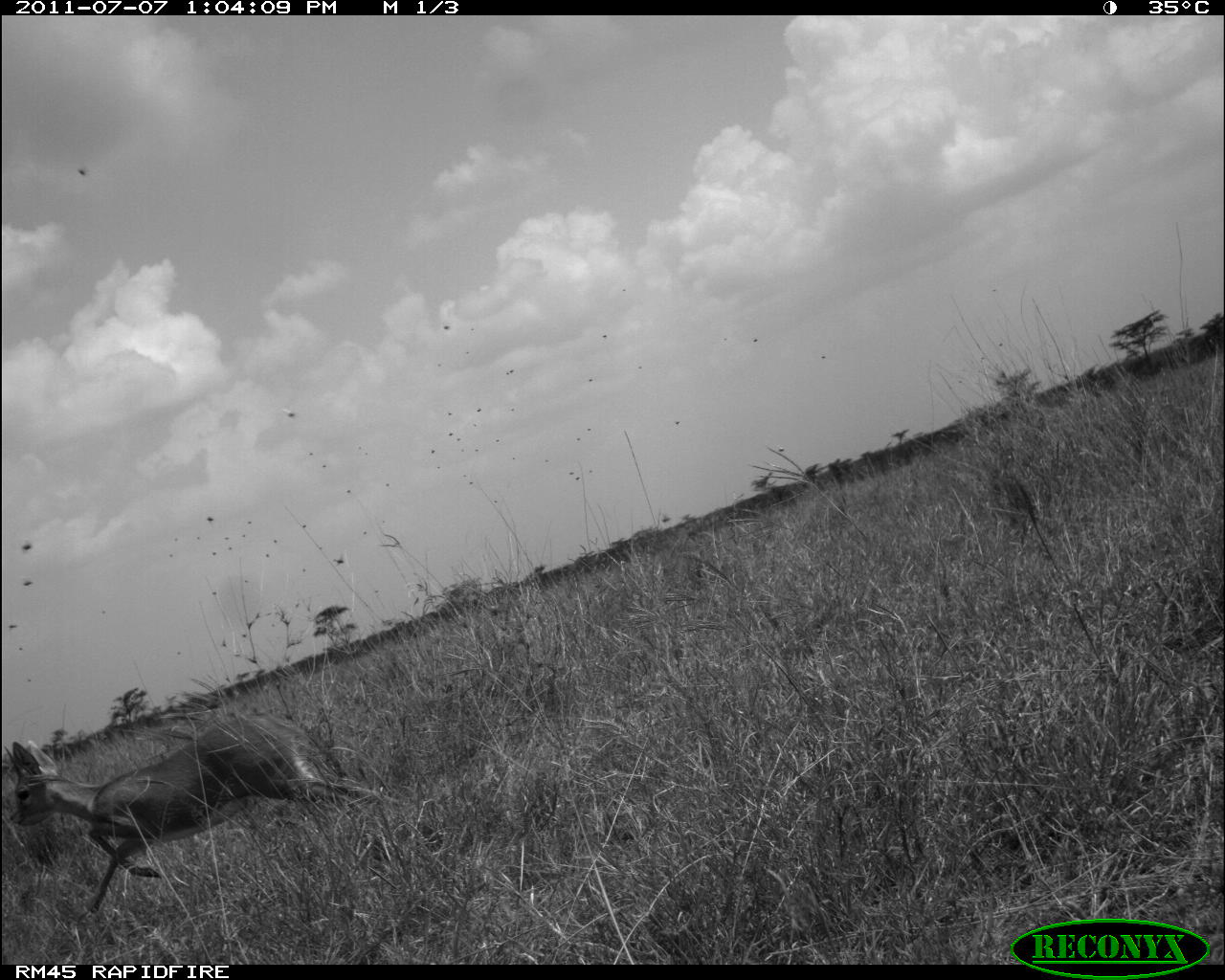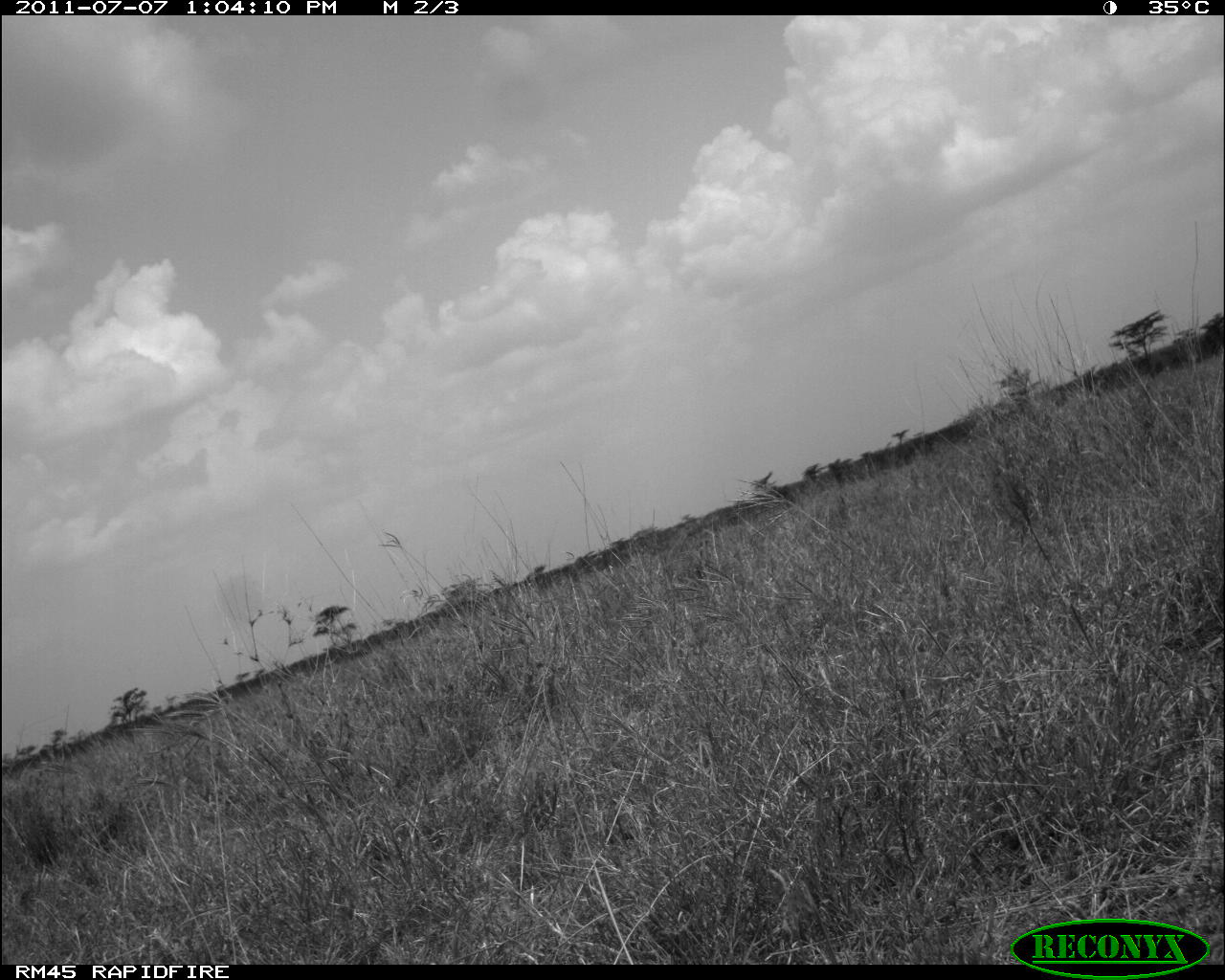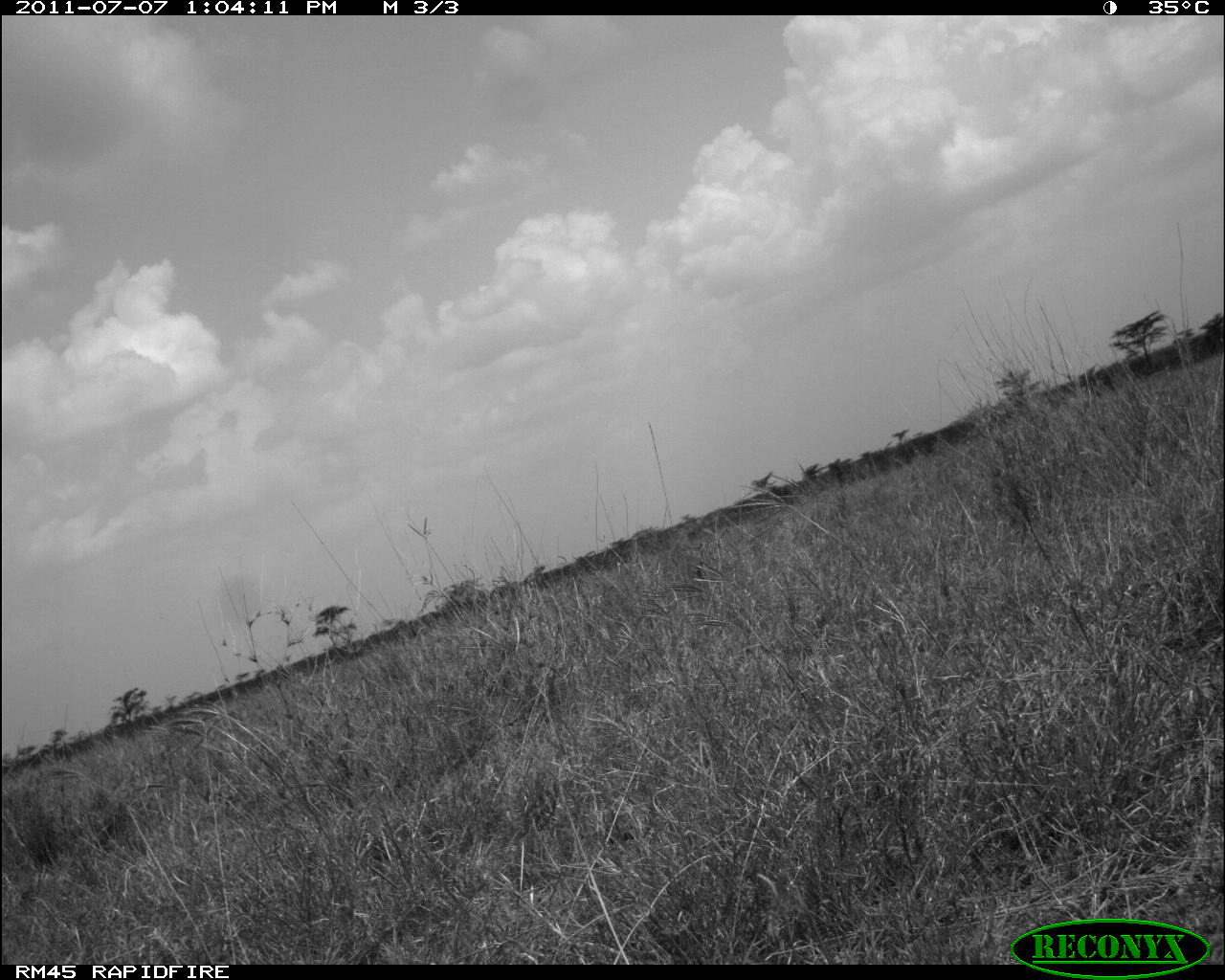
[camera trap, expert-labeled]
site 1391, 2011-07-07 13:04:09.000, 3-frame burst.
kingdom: Animalia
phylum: Chordata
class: Mammalia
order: Artiodactyla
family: Bovidae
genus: Raphicerus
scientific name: Raphicerus campestris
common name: steenbok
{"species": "Raphicerus campestris (steenbok)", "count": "1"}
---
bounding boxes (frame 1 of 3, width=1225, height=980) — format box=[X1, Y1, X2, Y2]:
raphicerus campestris: box=[9, 715, 402, 914]